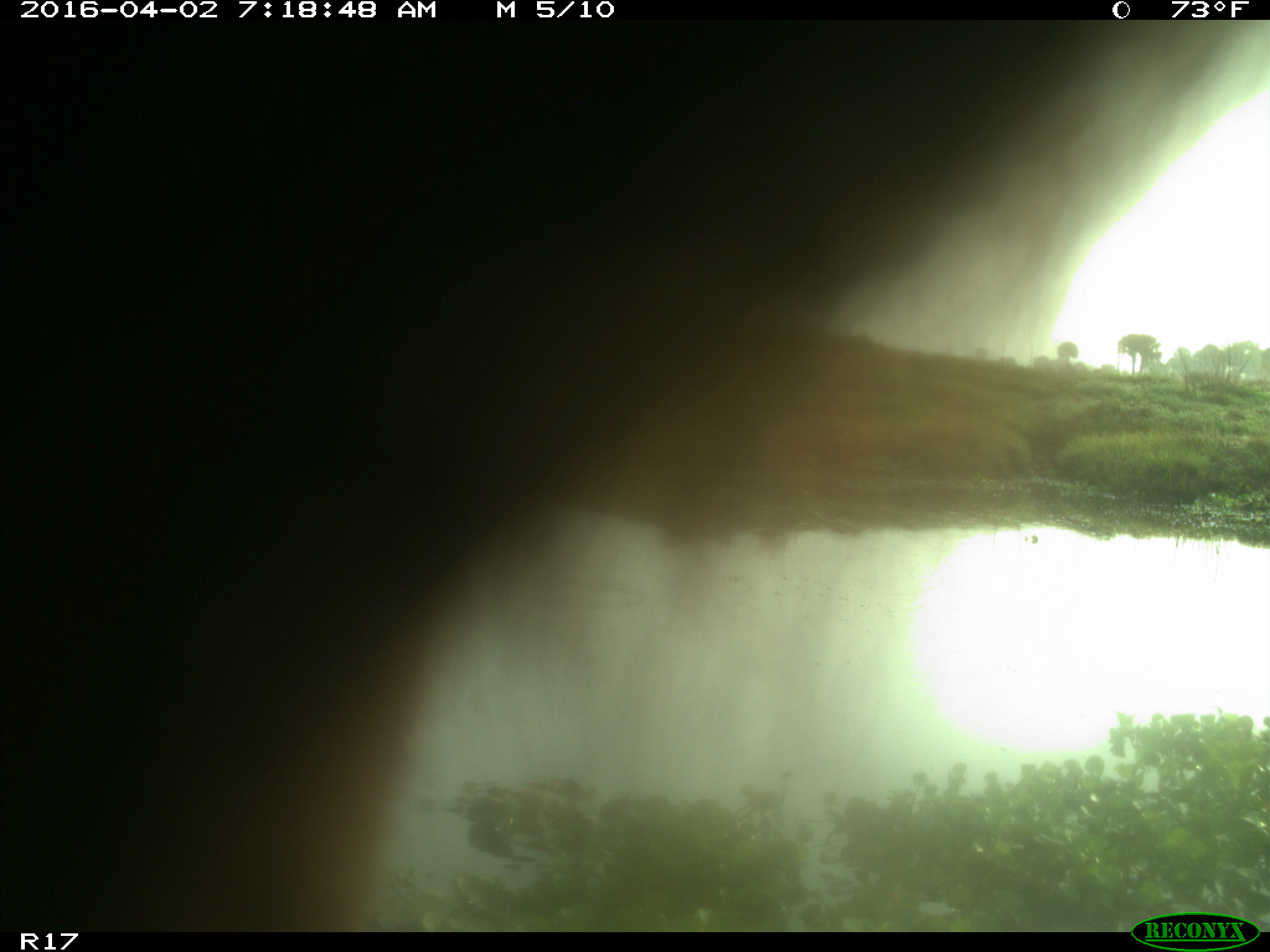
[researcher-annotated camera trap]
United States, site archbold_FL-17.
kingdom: Animalia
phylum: Chordata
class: Mammalia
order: Artiodactyla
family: Bovidae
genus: Bos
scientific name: Bos taurus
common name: domestic cow